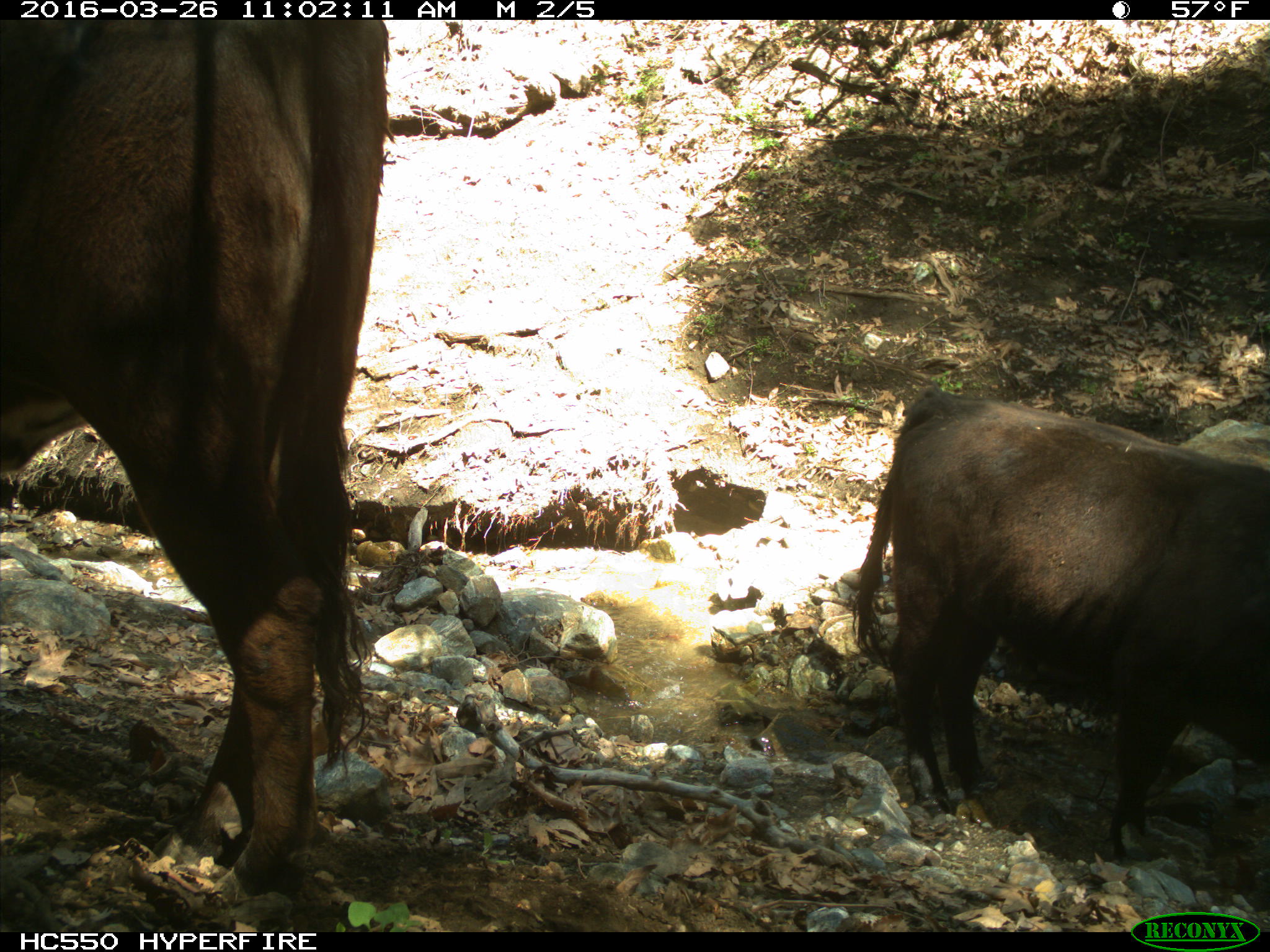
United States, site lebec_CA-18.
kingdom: Animalia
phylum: Chordata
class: Mammalia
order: Artiodactyla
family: Bovidae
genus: Bos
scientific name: Bos taurus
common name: domestic cow